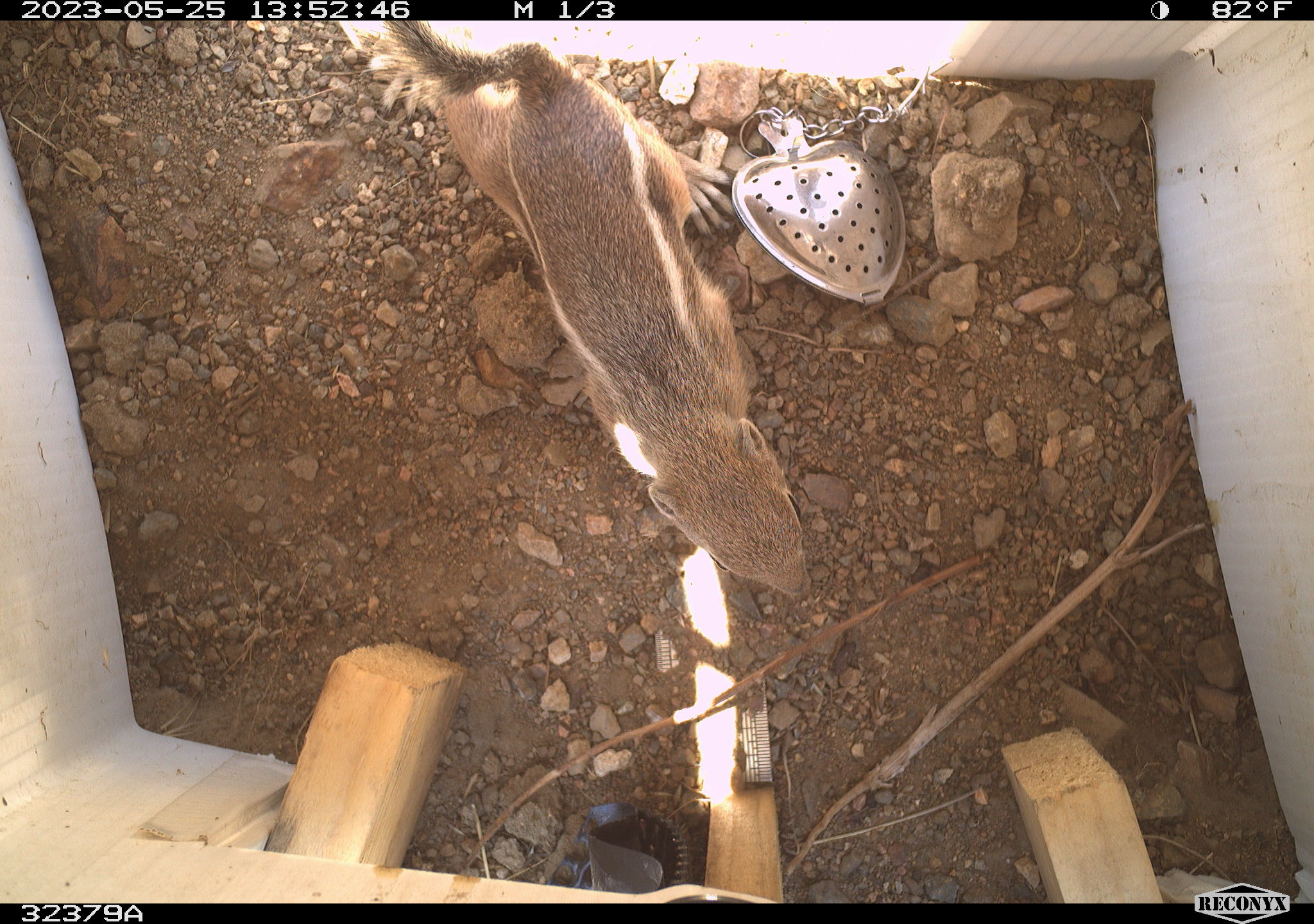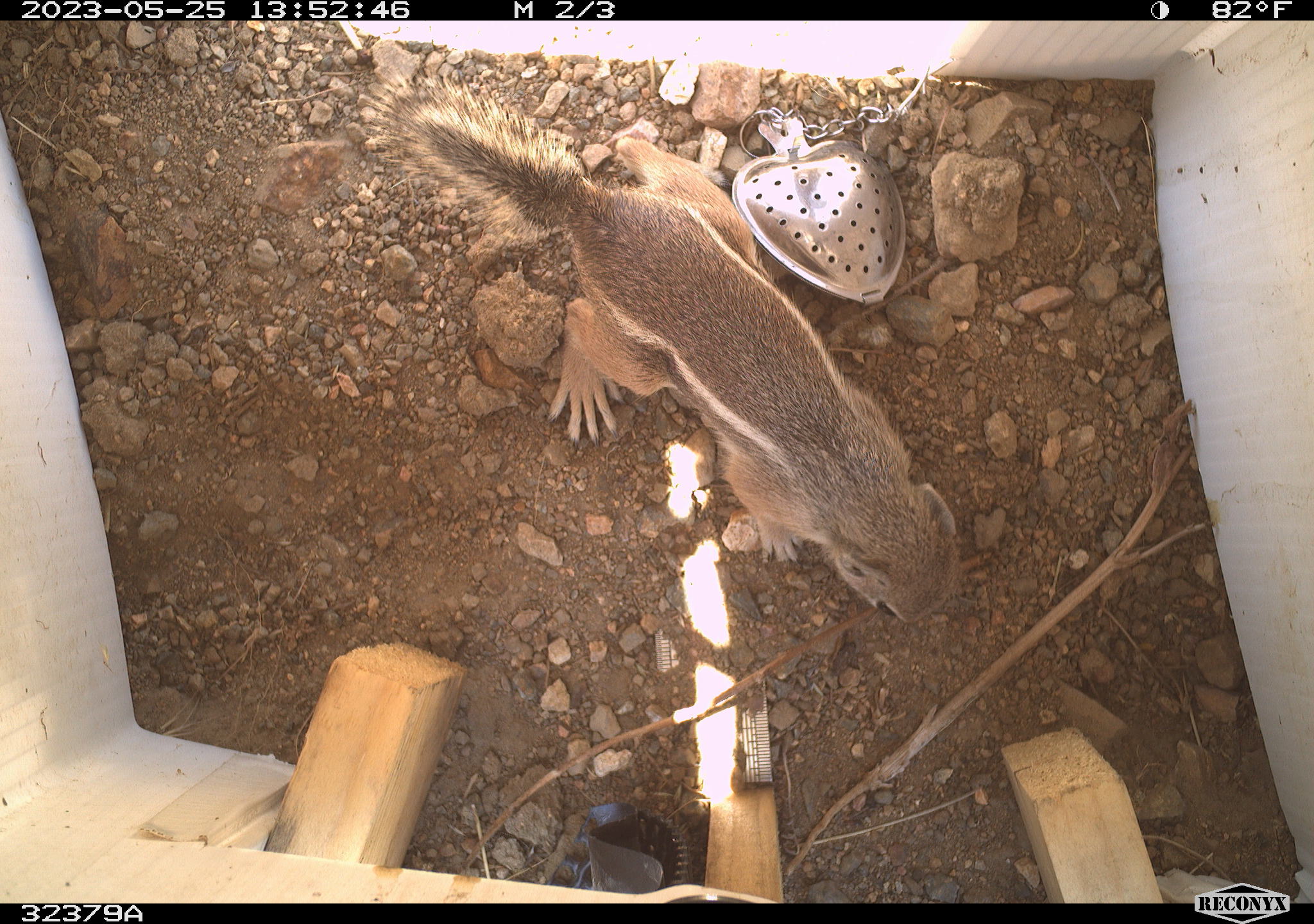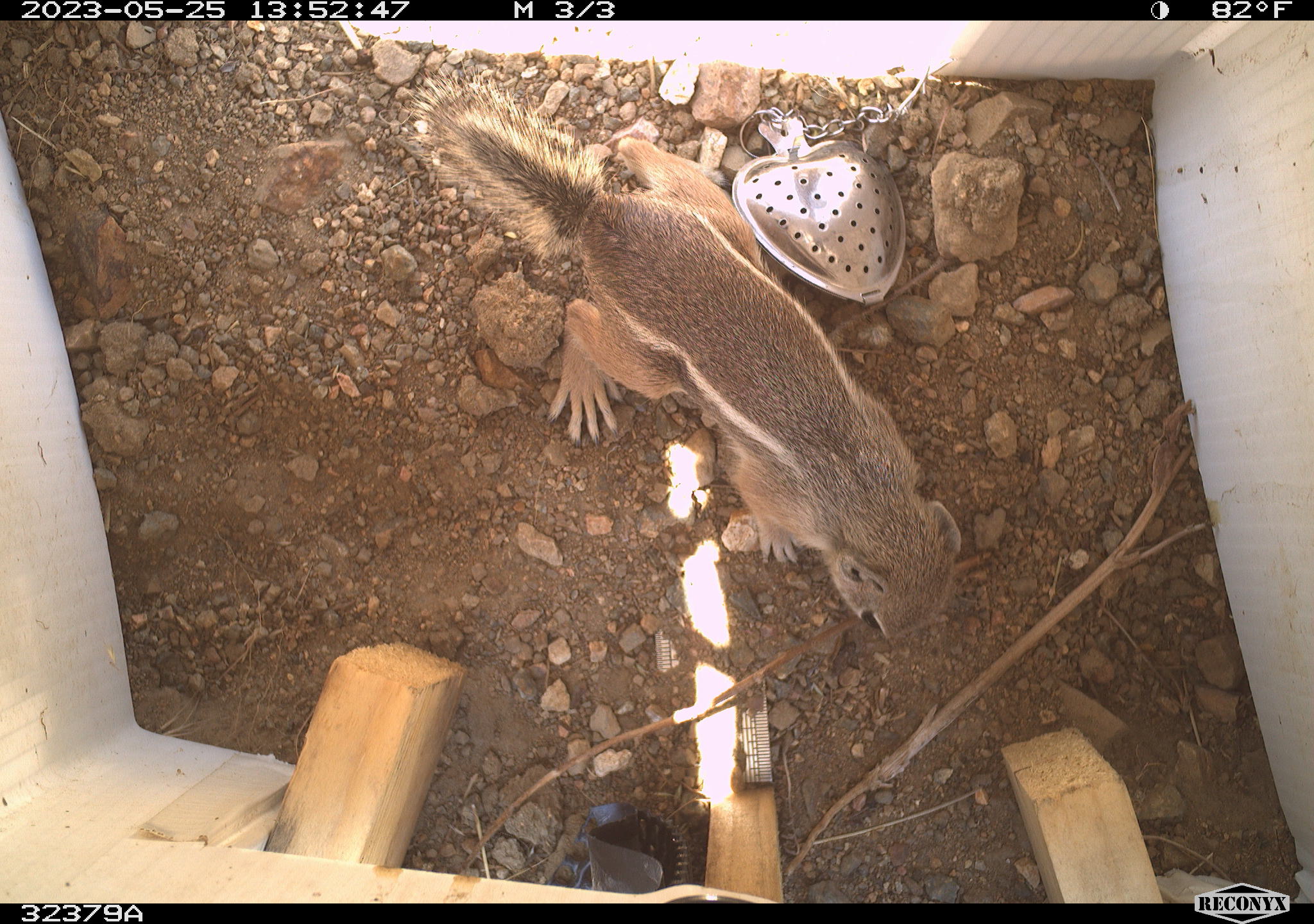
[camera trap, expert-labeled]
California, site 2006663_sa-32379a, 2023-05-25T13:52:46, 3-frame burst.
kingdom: Animalia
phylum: Chordata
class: Mammalia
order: Rodentia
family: Sciuridae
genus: Ammospermophilus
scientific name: Ammospermophilus leucurus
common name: white-tailed antelope squirrel